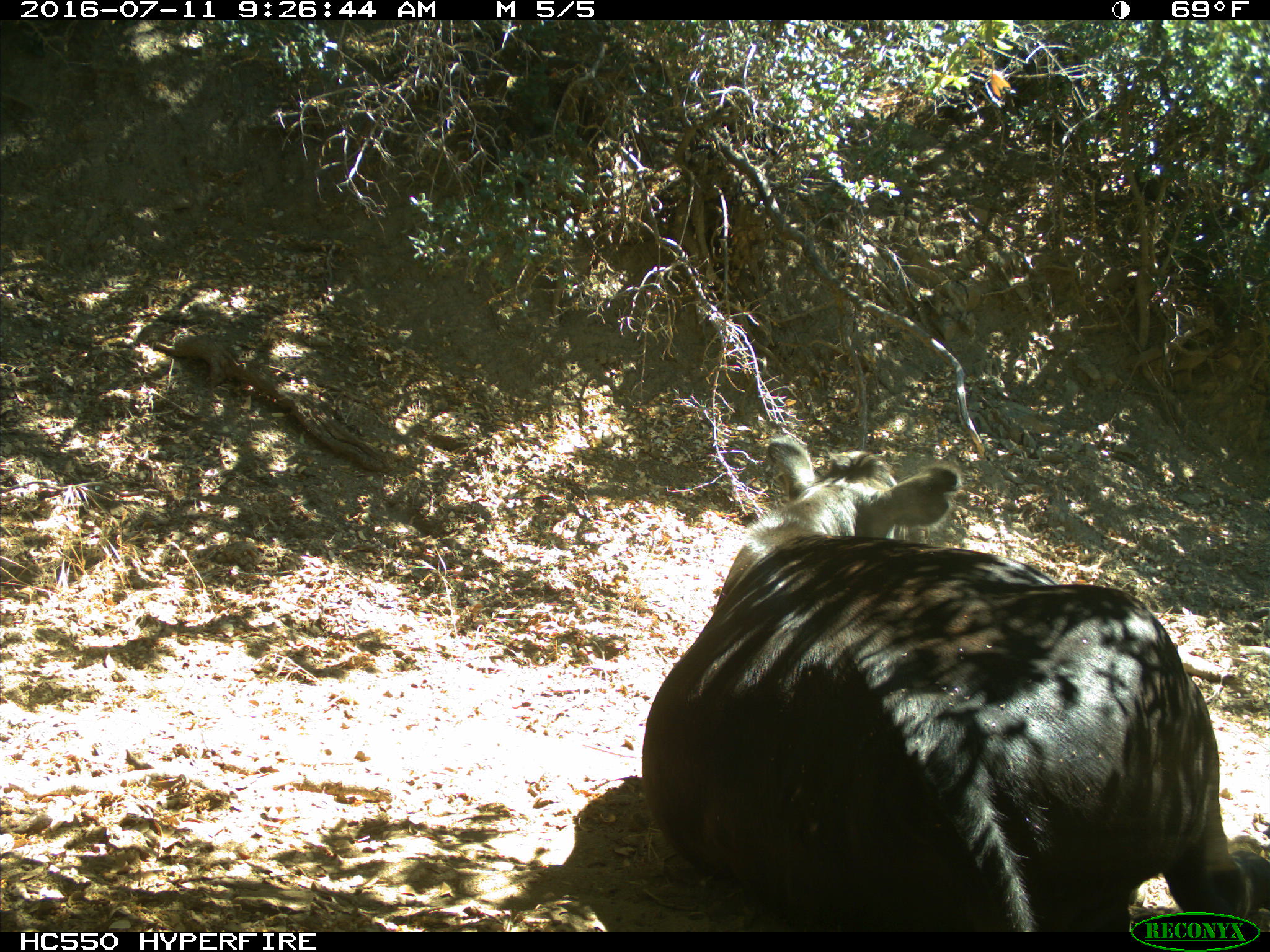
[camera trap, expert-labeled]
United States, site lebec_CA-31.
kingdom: Animalia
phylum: Chordata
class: Mammalia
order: Artiodactyla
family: Bovidae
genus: Bos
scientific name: Bos taurus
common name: domestic cow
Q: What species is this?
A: Bos taurus (domestic cow).